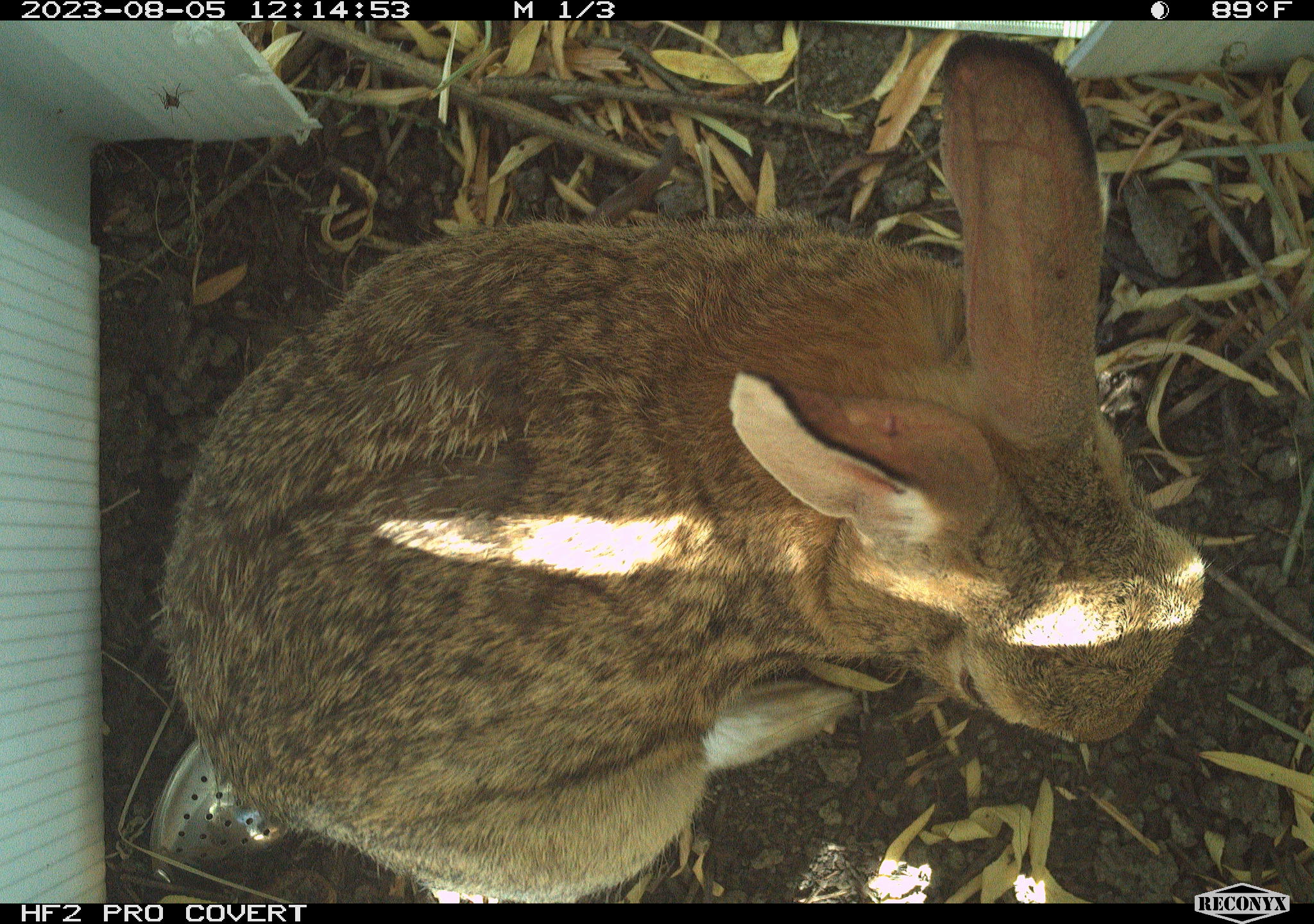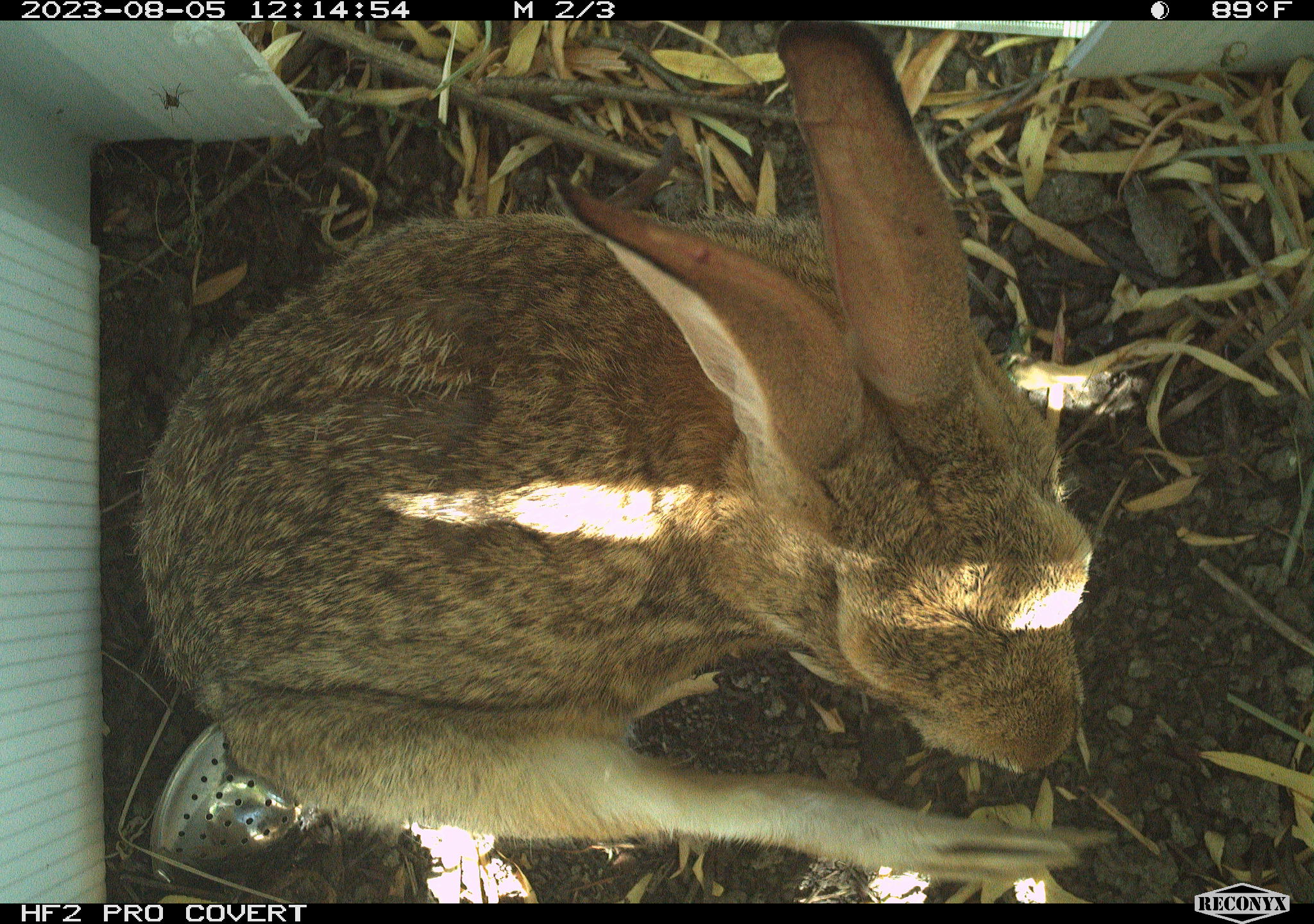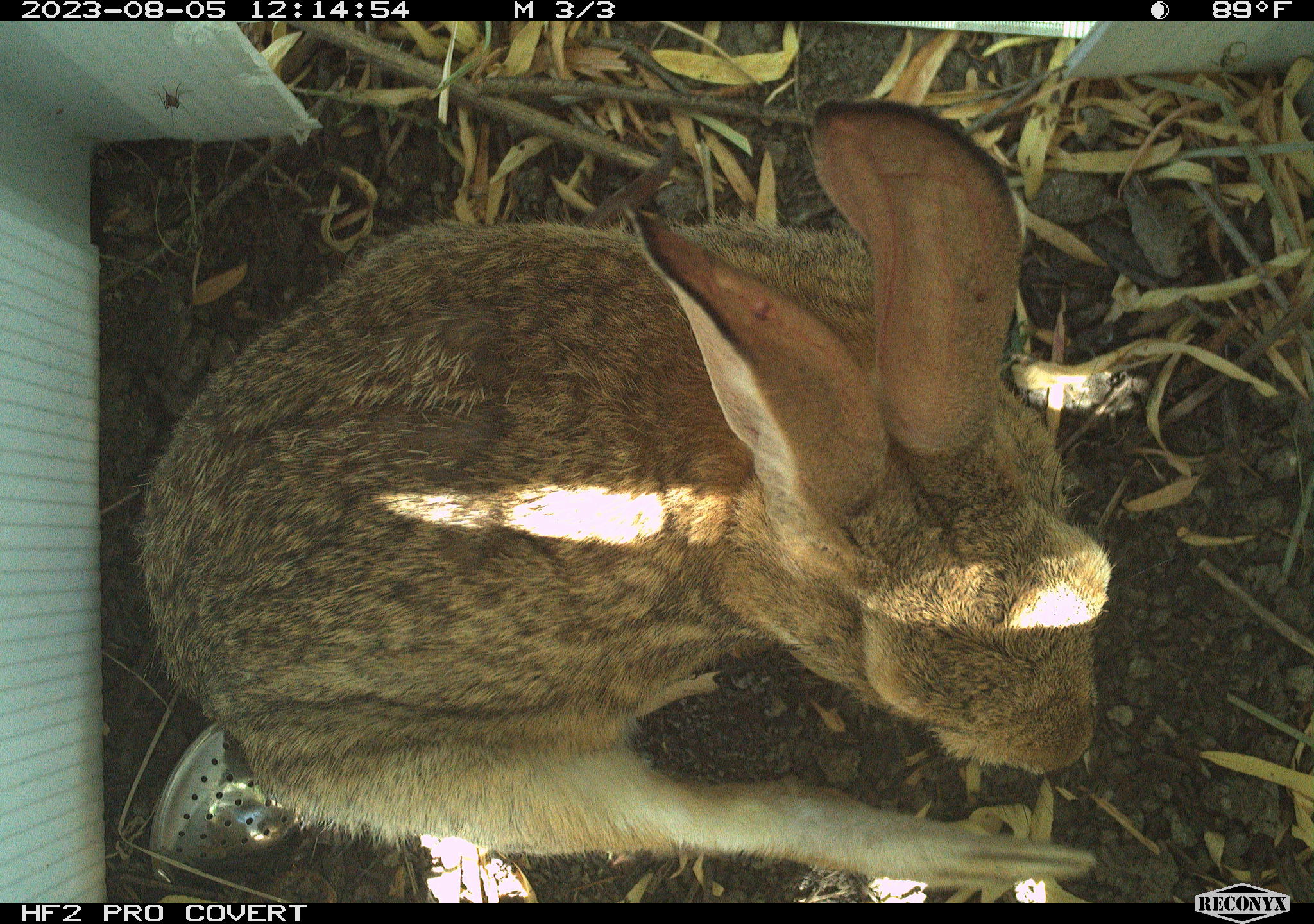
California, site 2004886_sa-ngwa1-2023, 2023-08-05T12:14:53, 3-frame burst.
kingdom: Animalia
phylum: Chordata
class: Mammalia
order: Lagomorpha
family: Leporidae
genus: Sylvilagus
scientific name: Sylvilagus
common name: cottontail rabbits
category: sylvilagus species